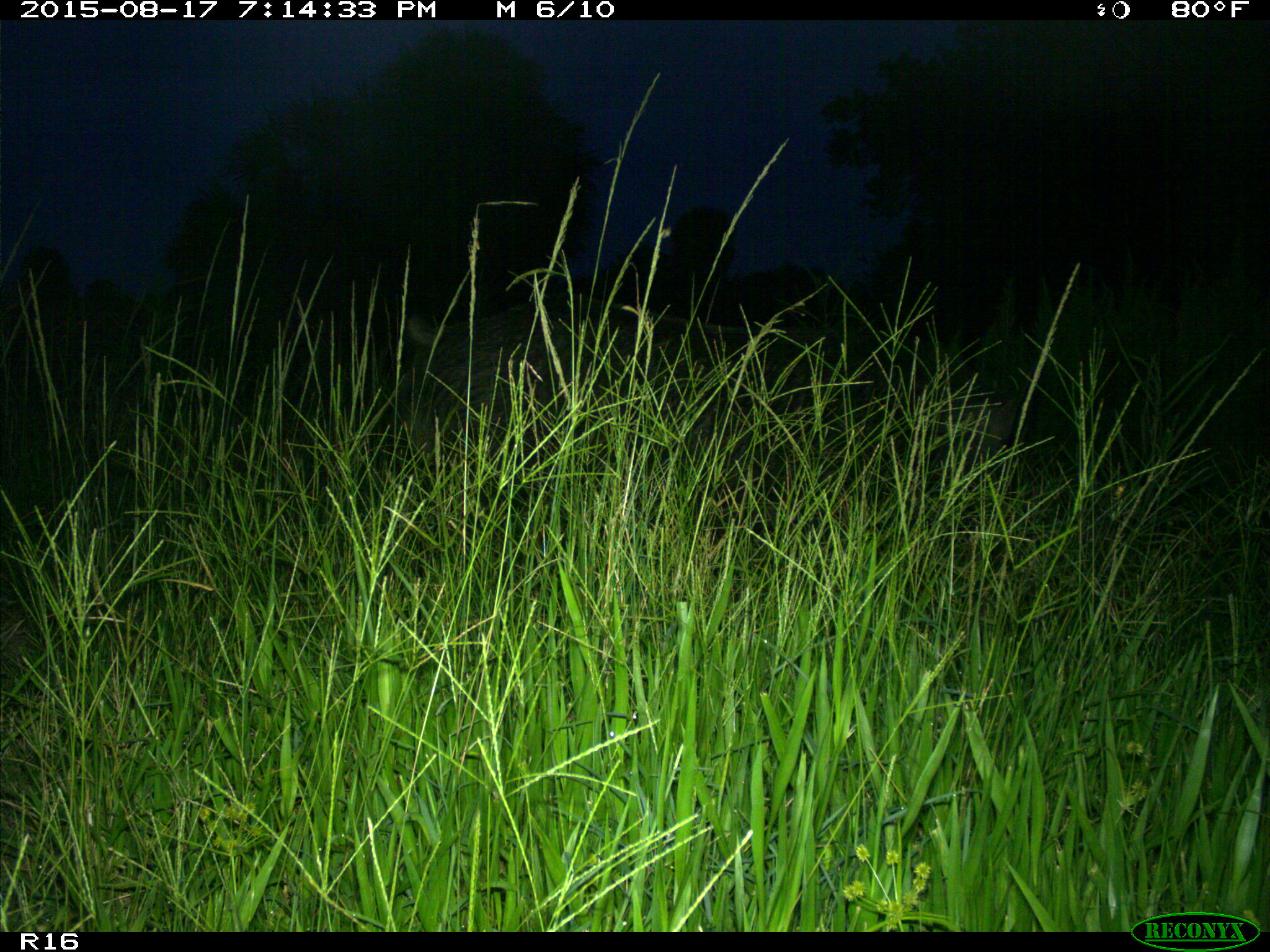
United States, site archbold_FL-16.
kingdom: Animalia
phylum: Chordata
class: Mammalia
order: Artiodactyla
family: Suidae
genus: Sus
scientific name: Sus scrofa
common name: wild boar